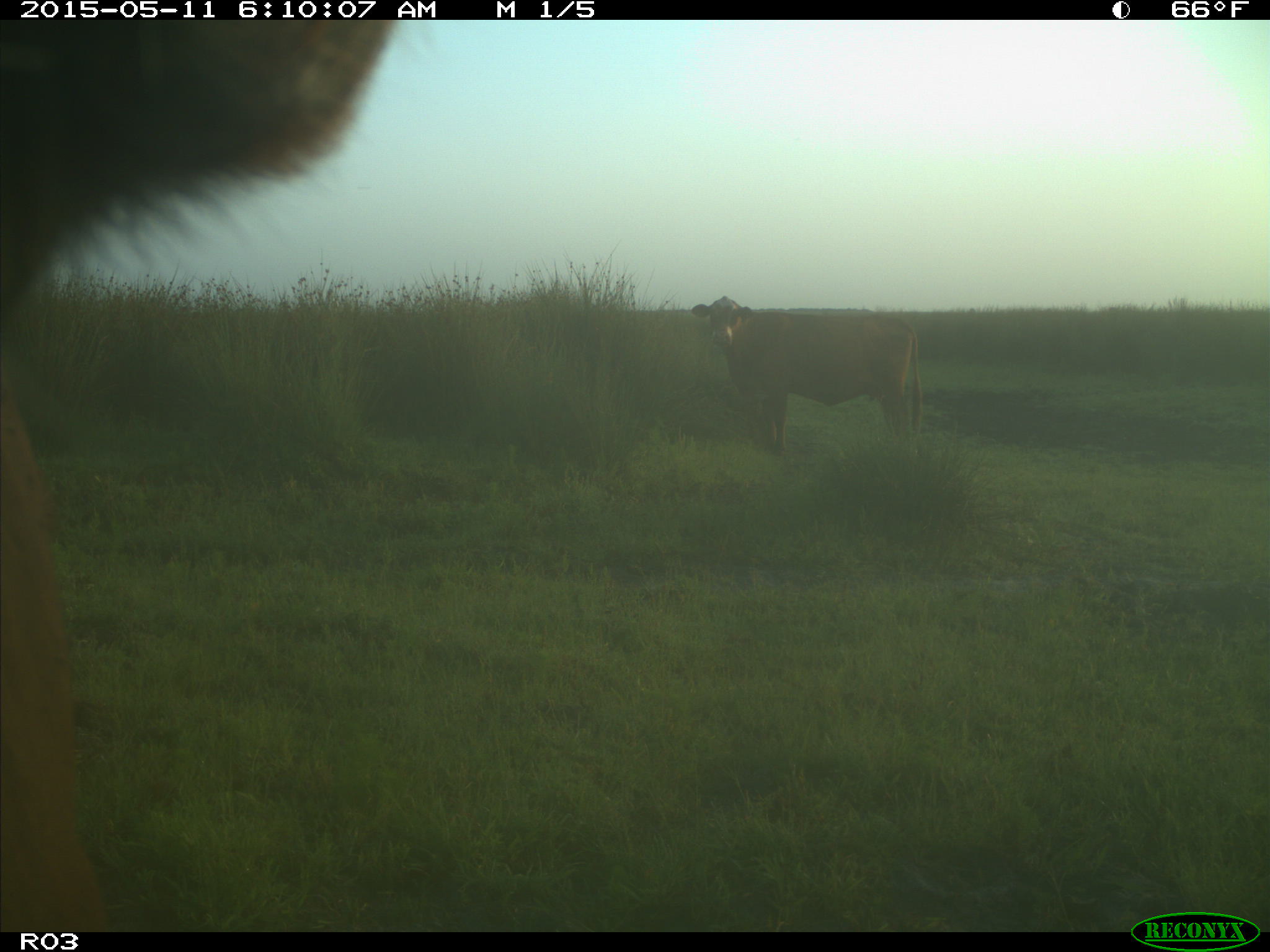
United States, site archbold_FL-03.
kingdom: Animalia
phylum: Chordata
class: Mammalia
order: Artiodactyla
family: Bovidae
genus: Bos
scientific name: Bos taurus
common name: domestic cow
Bos taurus (domestic cow).